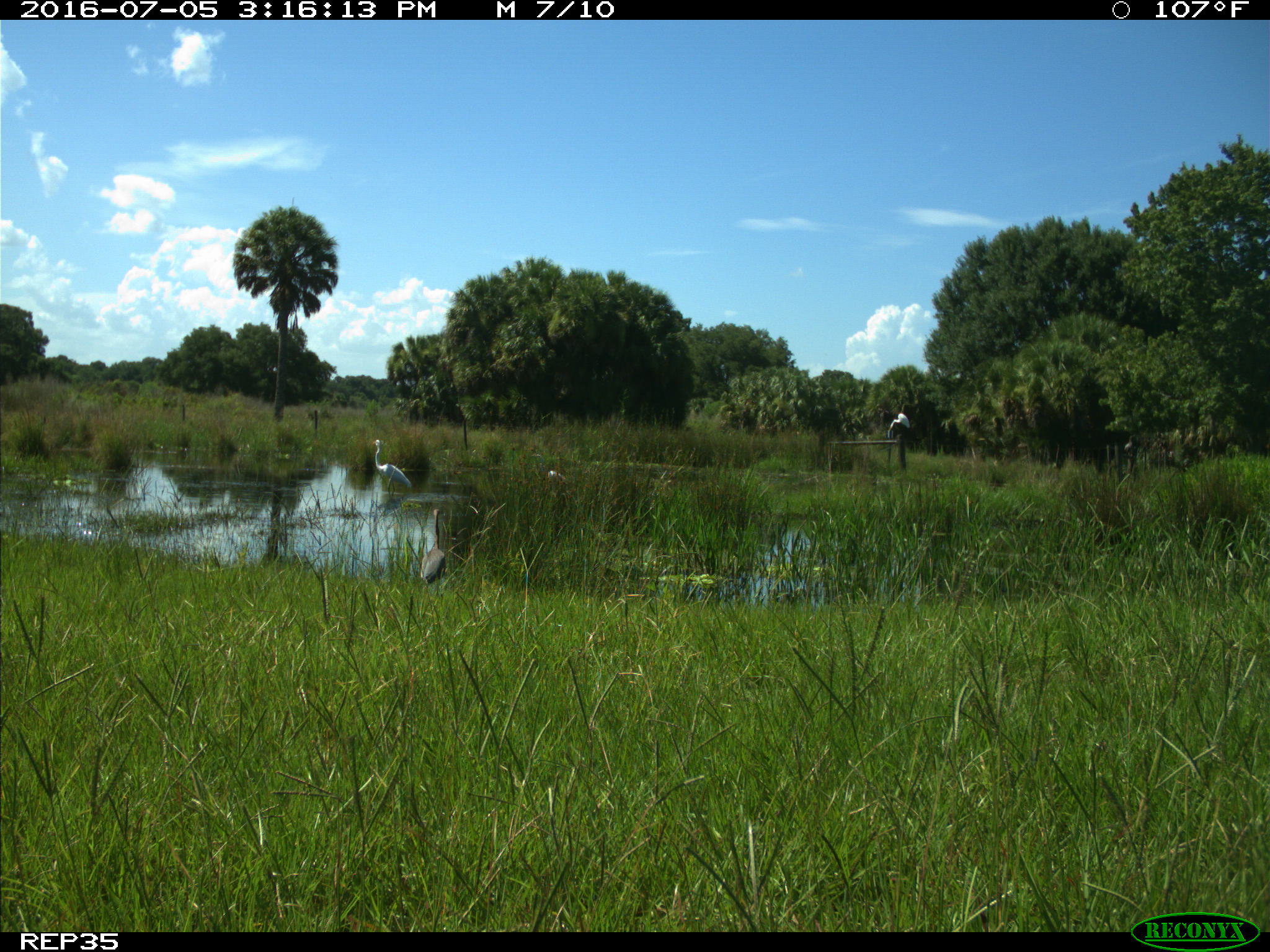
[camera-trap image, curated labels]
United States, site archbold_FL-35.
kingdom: Animalia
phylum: Chordata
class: Aves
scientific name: Aves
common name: birds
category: unidentified bird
Unidentified bird (birds) (Aves).